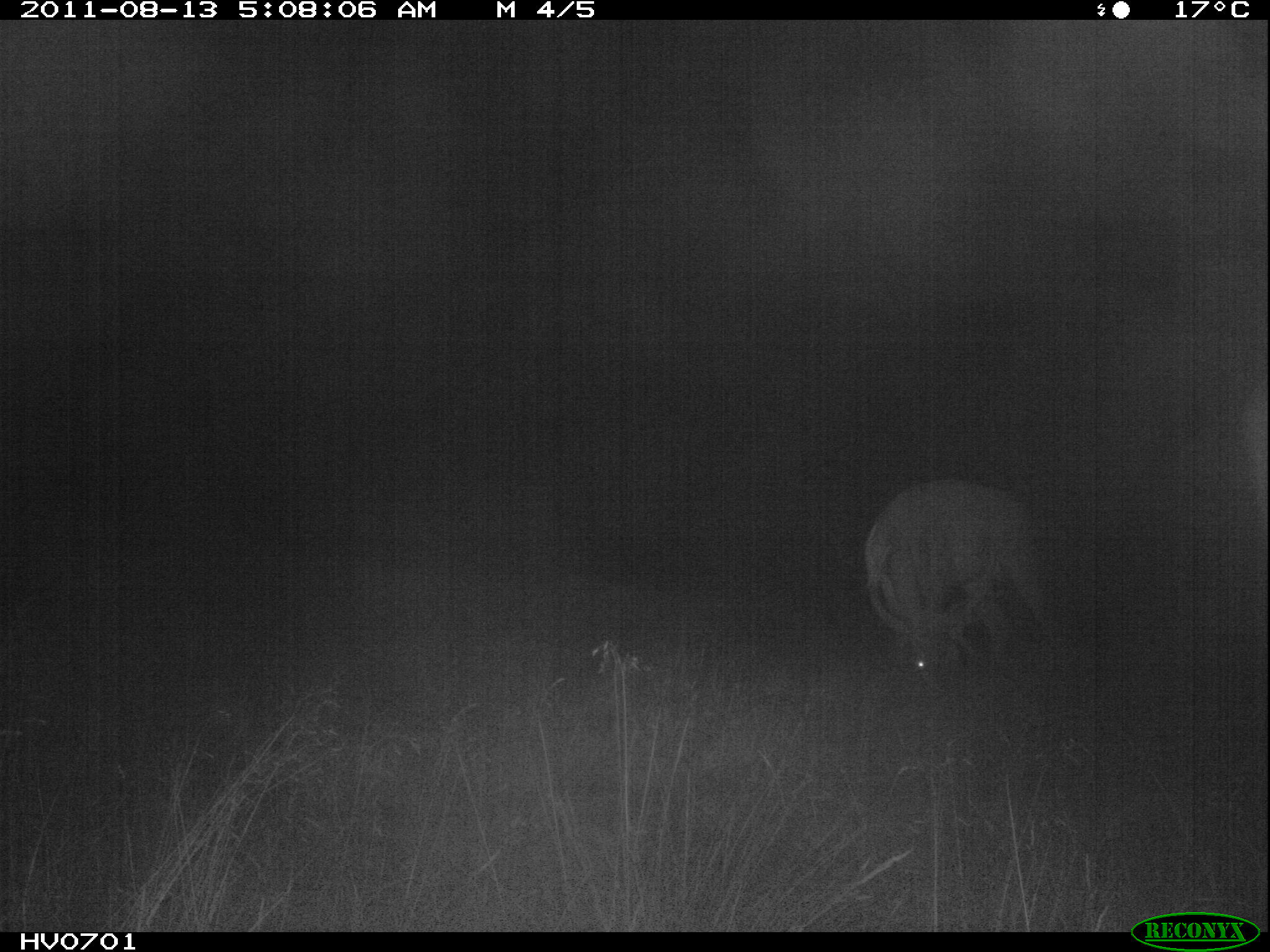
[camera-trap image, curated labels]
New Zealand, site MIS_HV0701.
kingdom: Animalia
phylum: Chordata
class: Mammalia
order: Artiodactyla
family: Cervidae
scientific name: Cervidae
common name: deer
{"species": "deer (Cervidae)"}